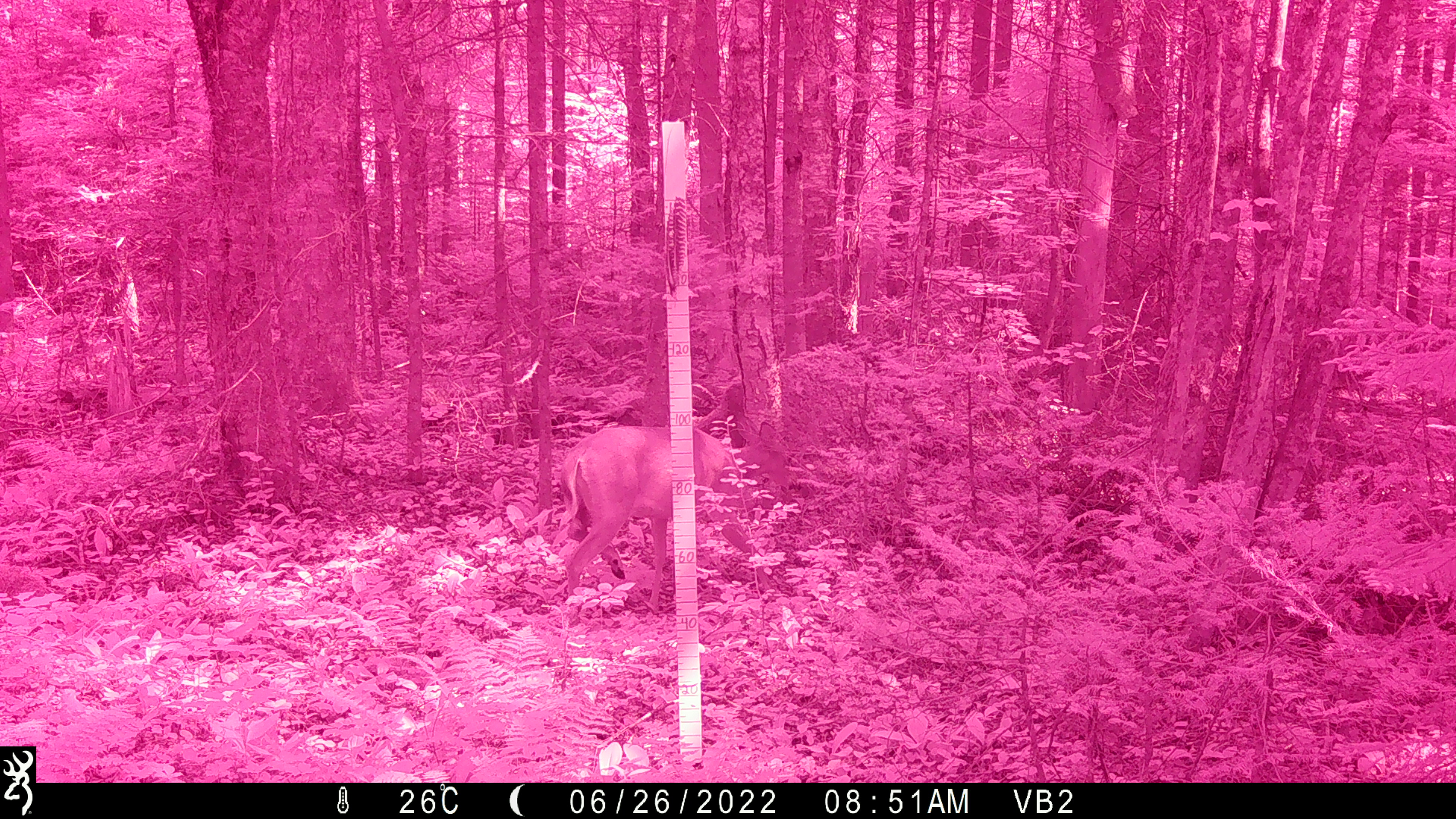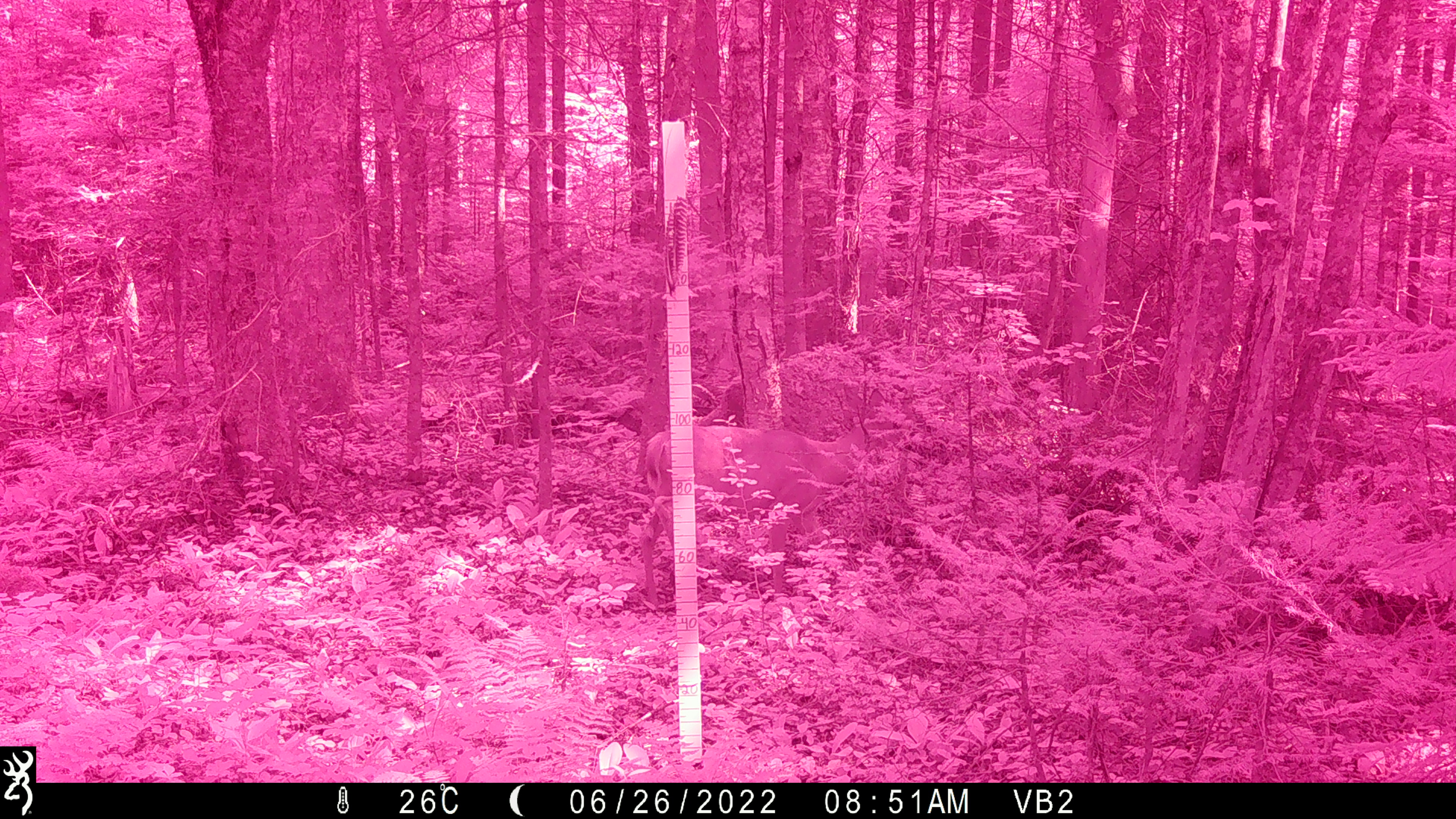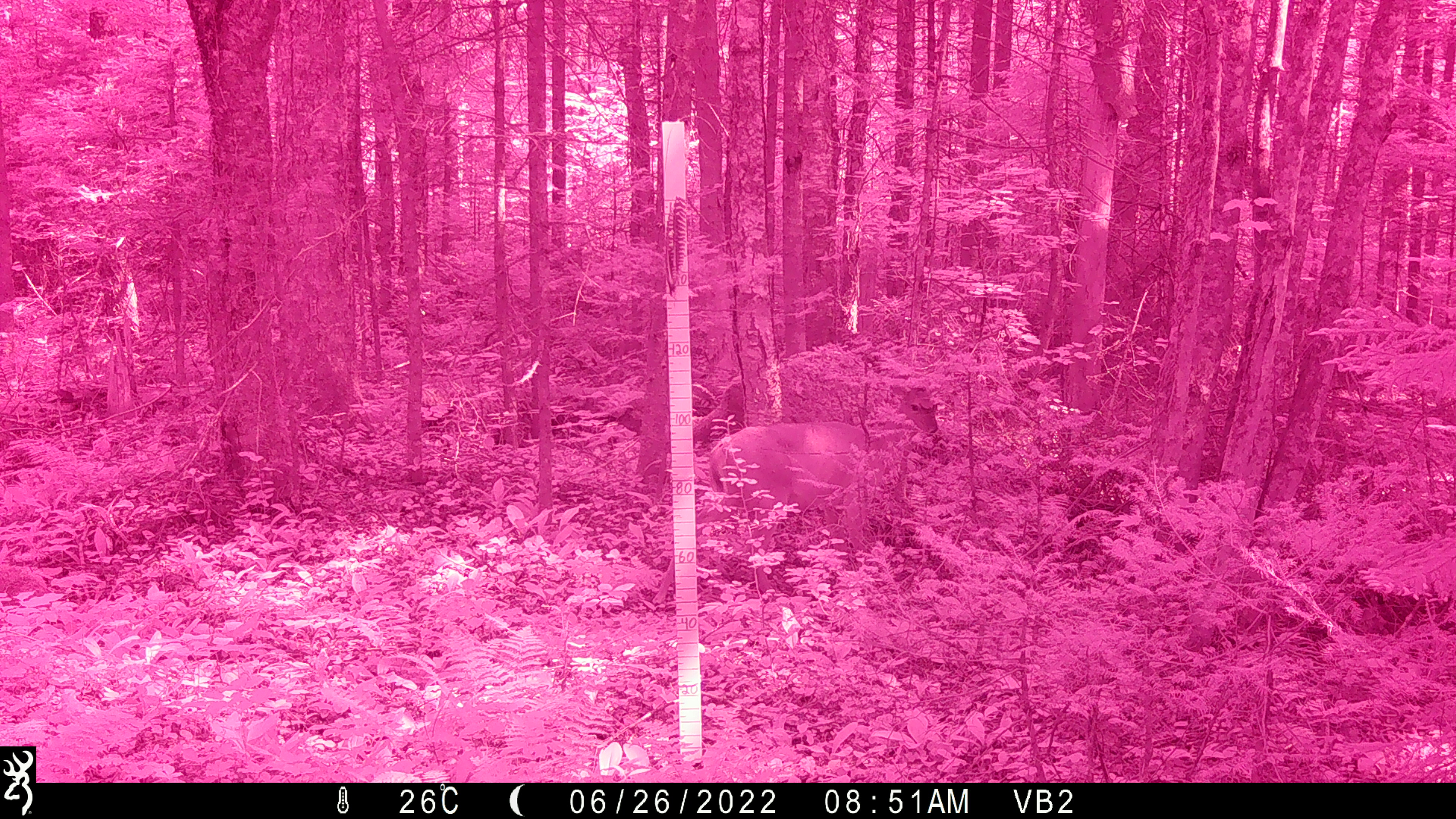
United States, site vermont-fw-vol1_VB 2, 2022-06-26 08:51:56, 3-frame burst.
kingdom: Animalia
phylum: Chordata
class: Mammalia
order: Artiodactyla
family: Cervidae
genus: Odocoileus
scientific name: Odocoileus virginianus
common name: white-tailed deer